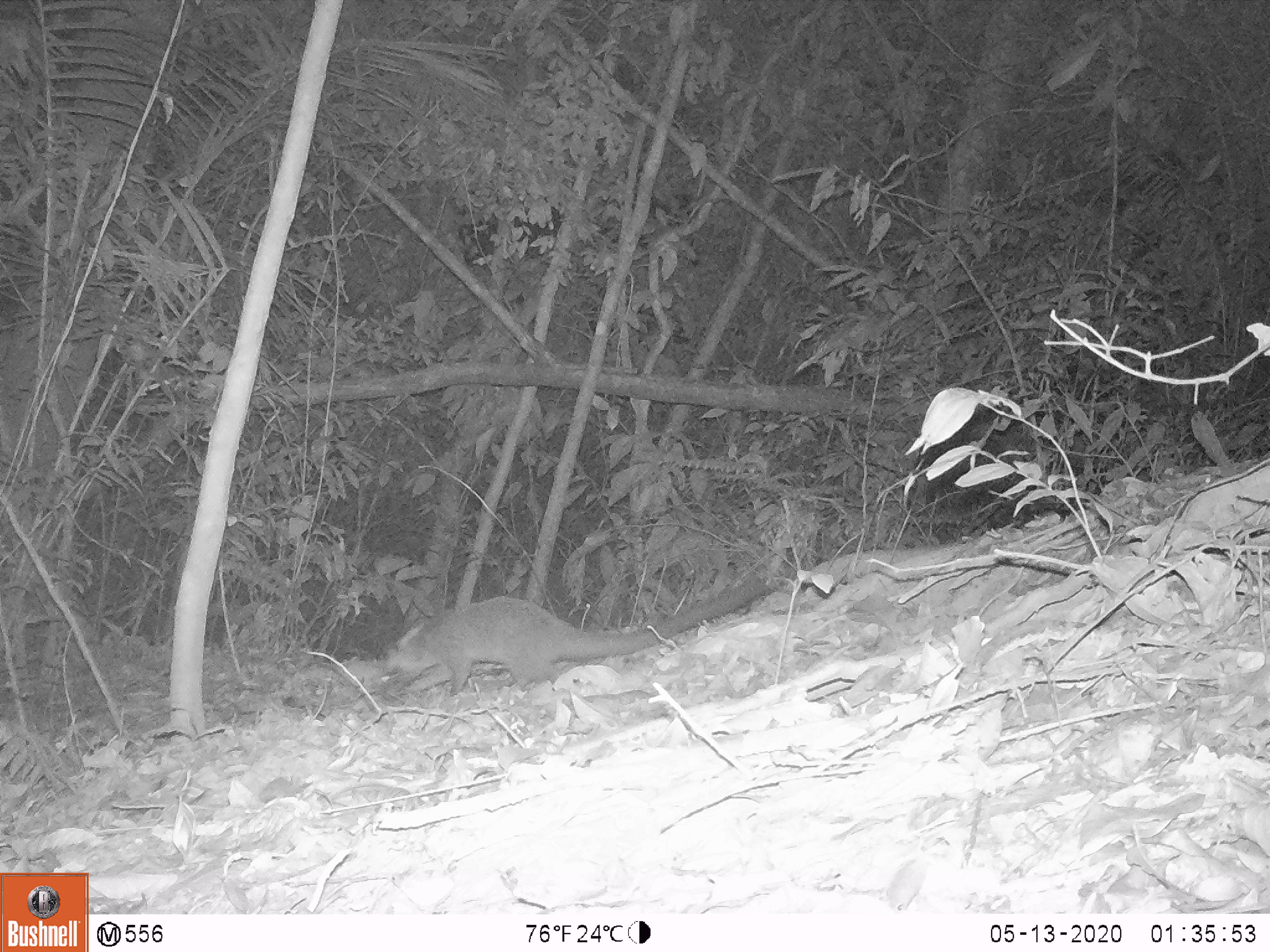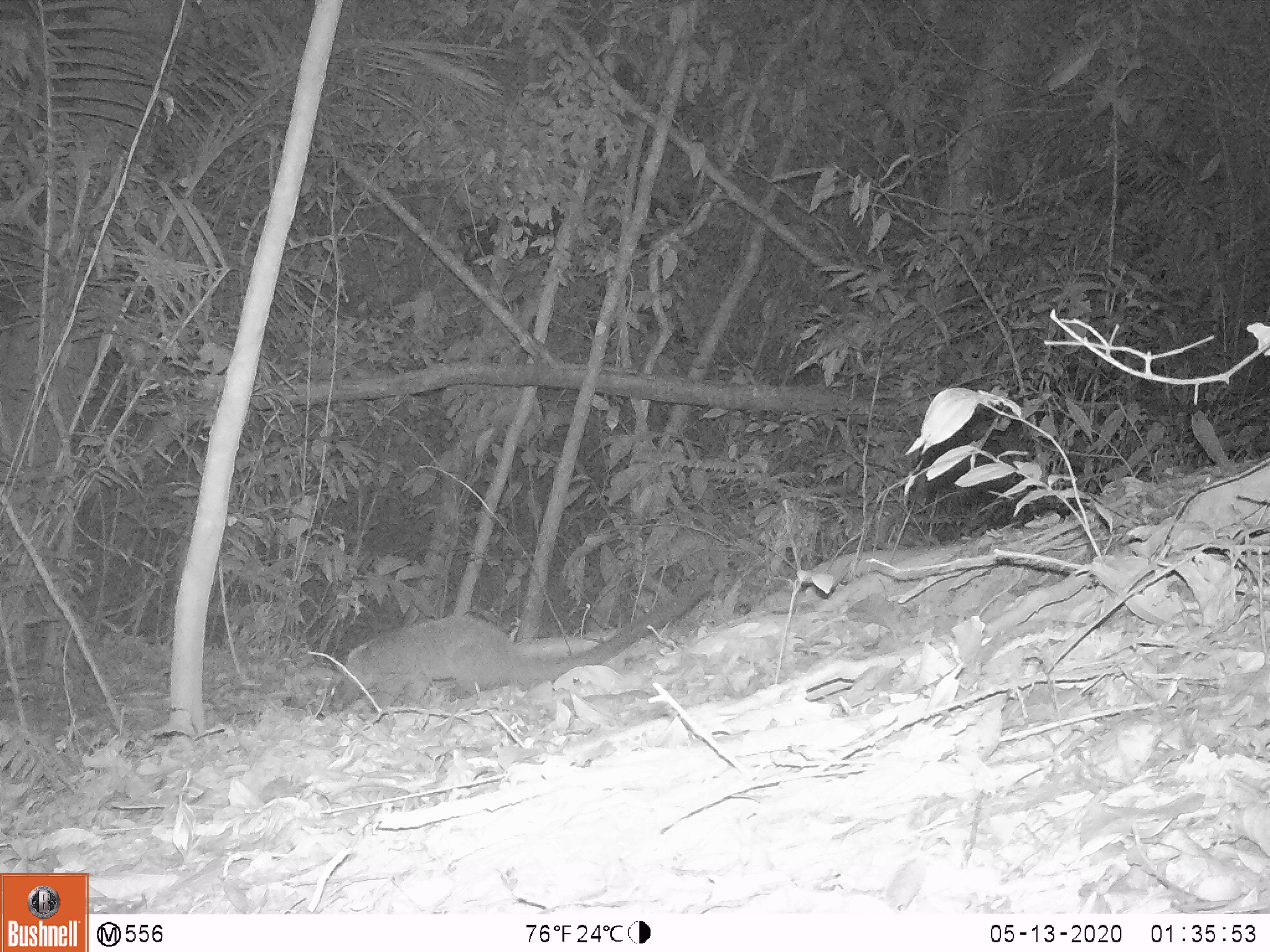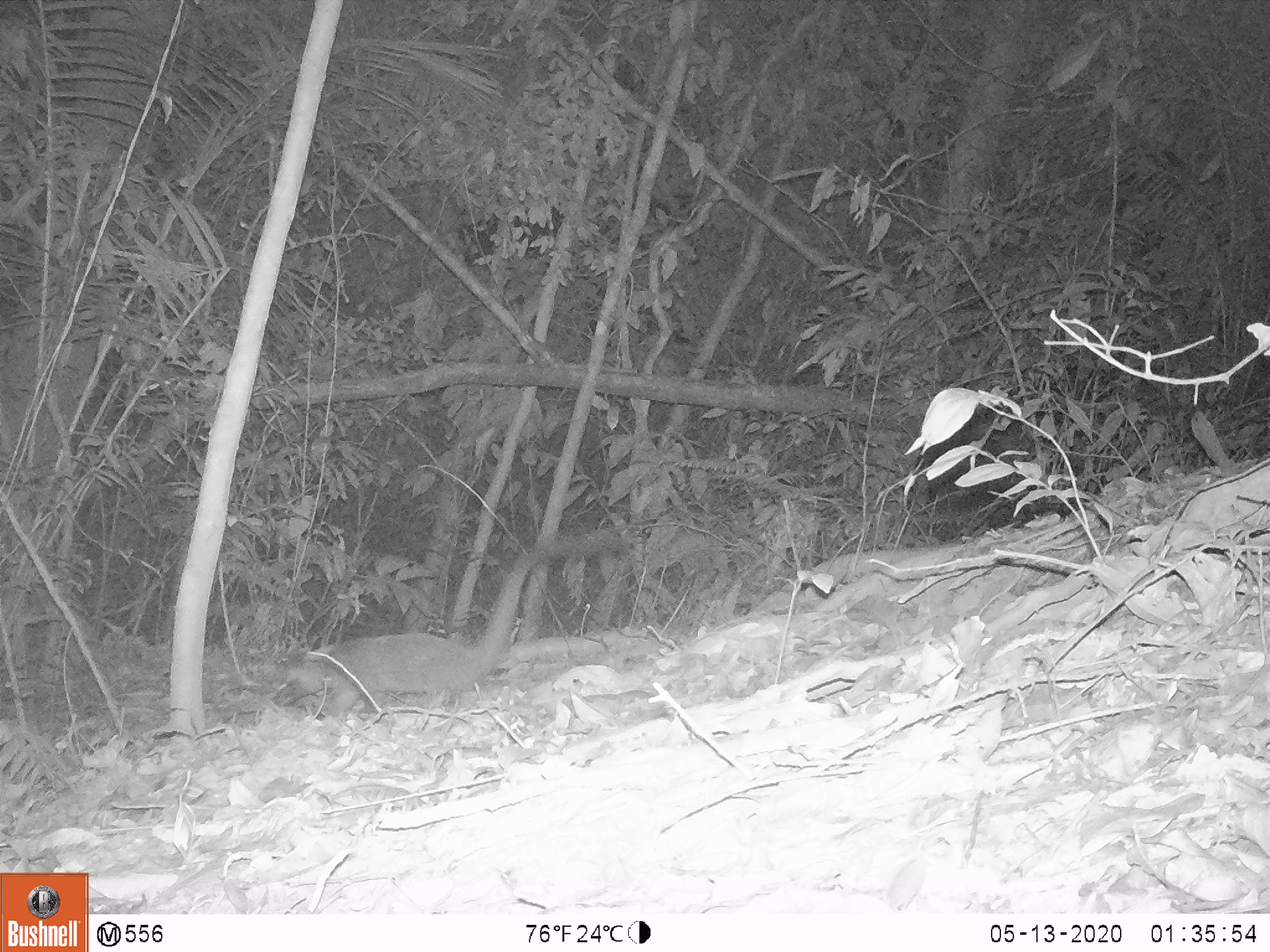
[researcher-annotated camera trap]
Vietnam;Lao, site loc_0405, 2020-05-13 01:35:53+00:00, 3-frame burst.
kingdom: Animalia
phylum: Chordata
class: Mammalia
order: Carnivora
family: Viverridae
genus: Paguma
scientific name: Paguma larvata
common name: masked palm civet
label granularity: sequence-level